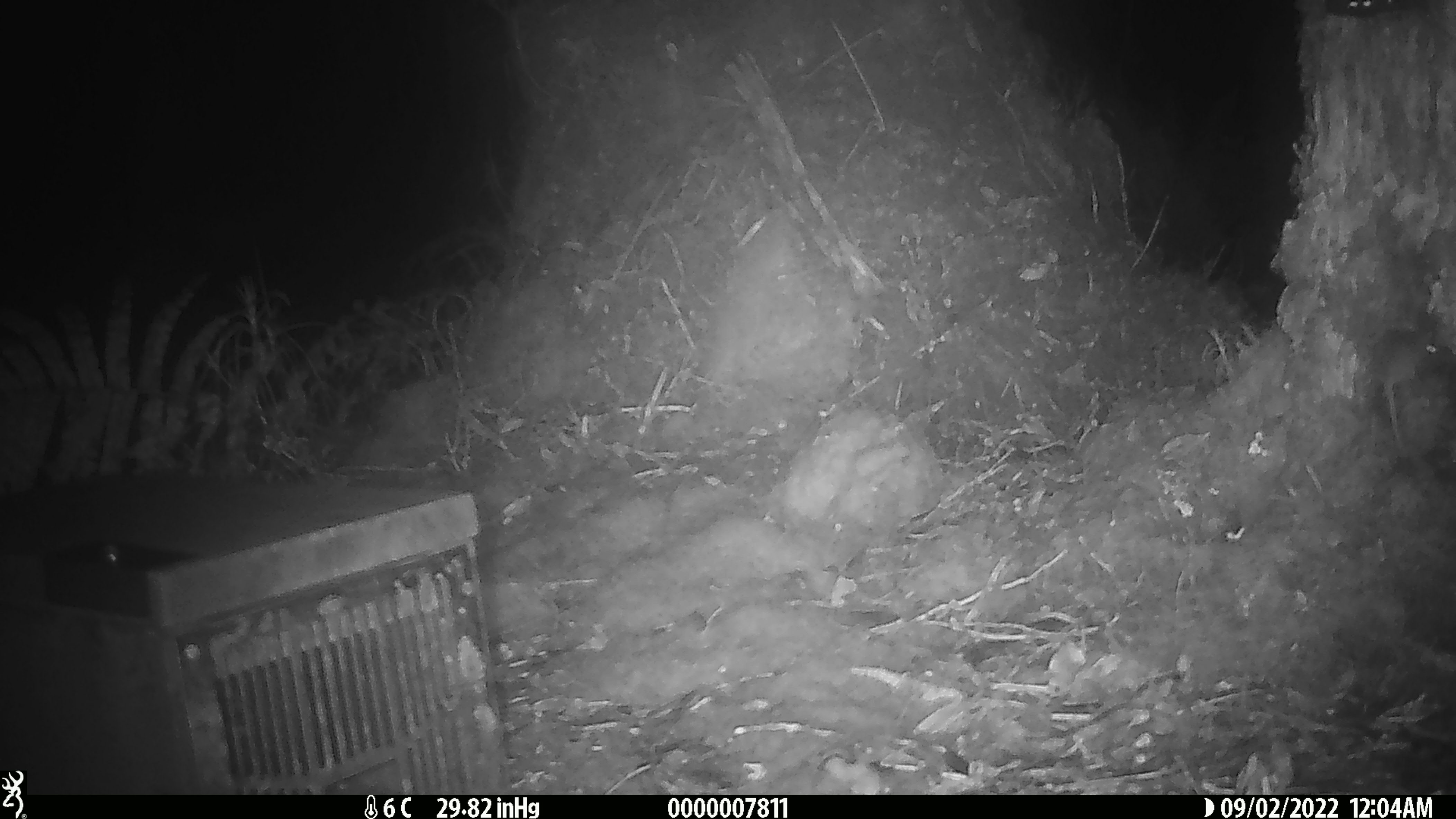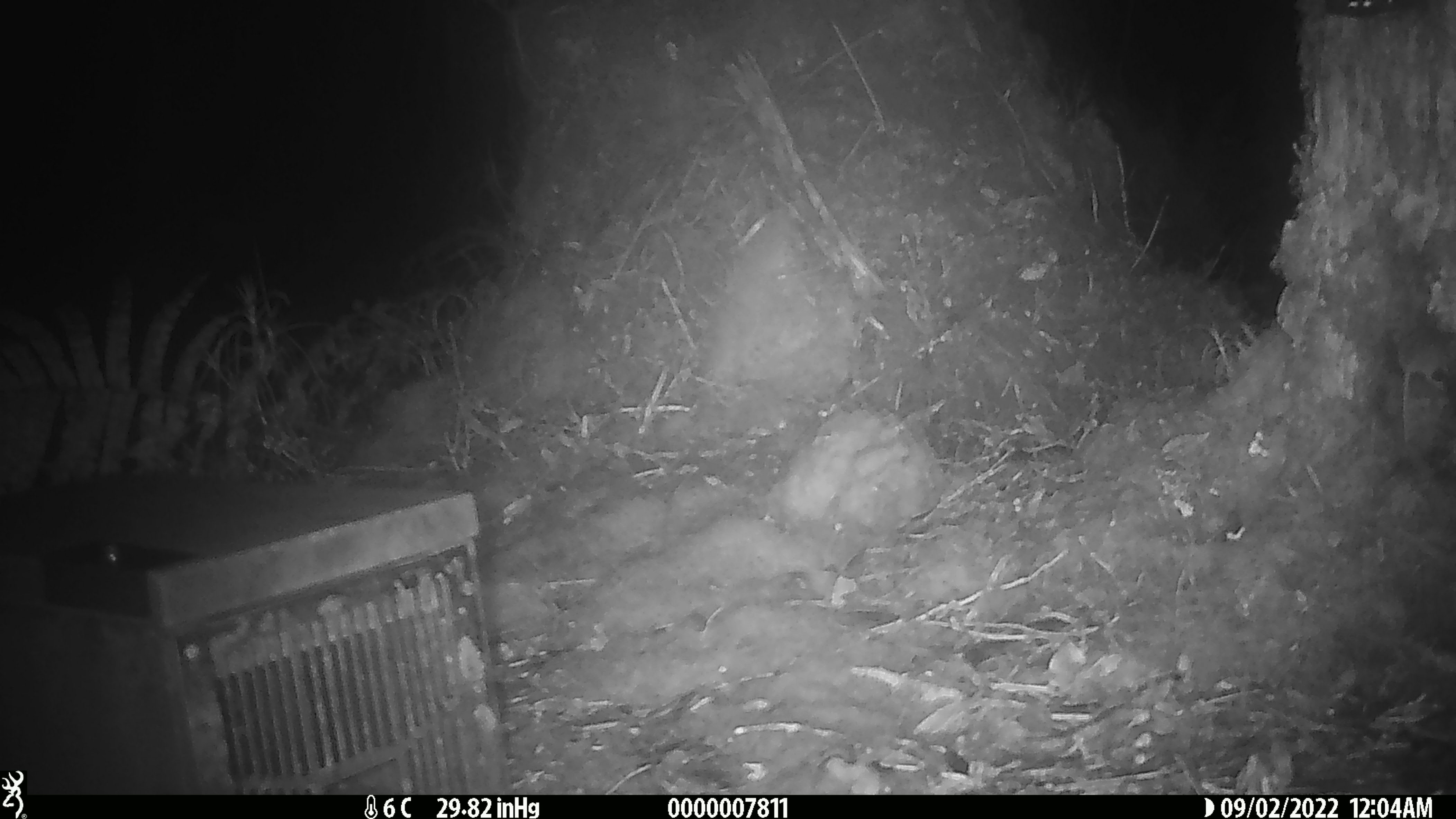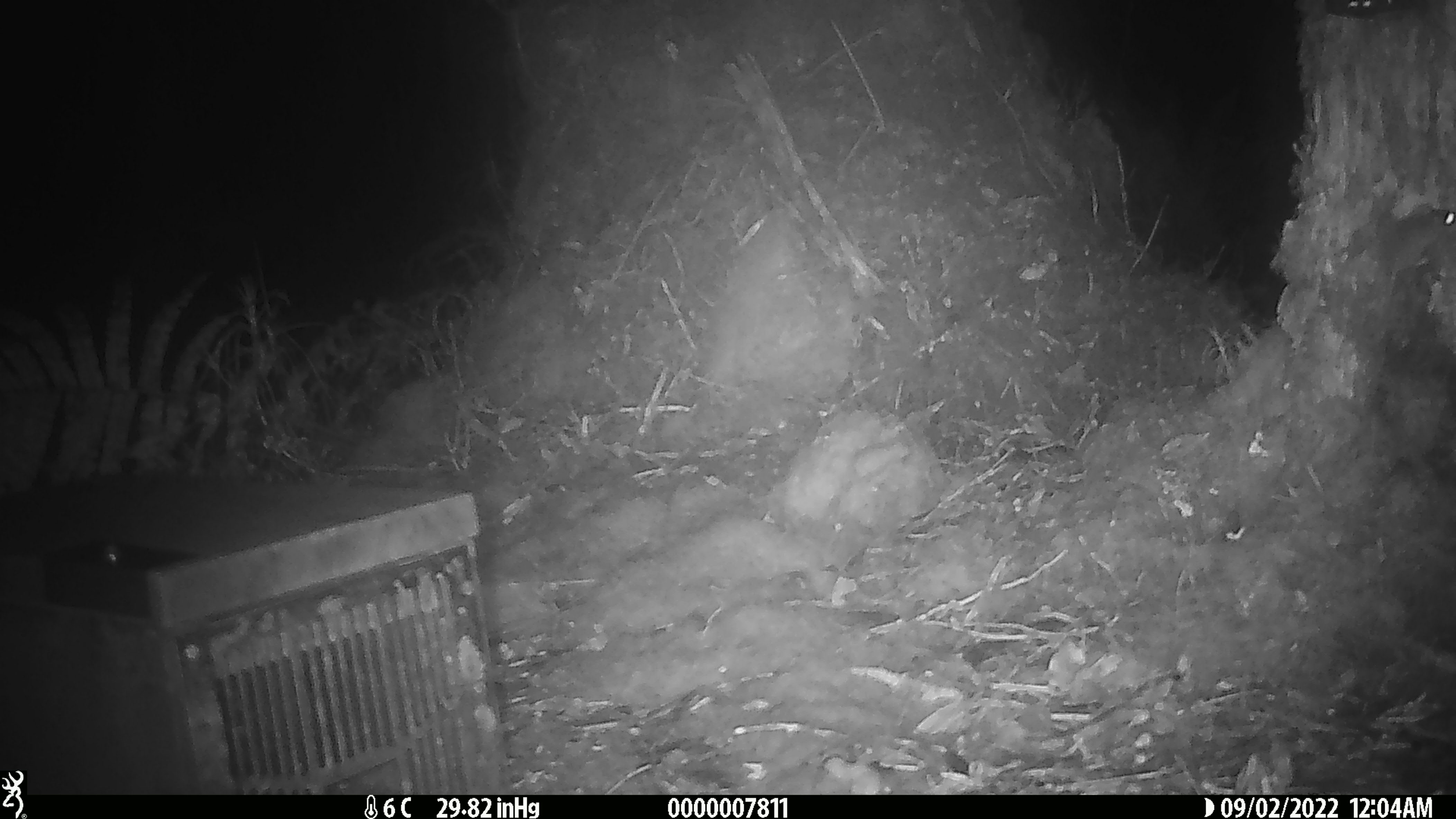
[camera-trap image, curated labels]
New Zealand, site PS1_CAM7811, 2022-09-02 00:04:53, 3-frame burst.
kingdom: Animalia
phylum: Chordata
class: Mammalia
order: Rodentia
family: Muridae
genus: Mus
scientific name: Mus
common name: mouse